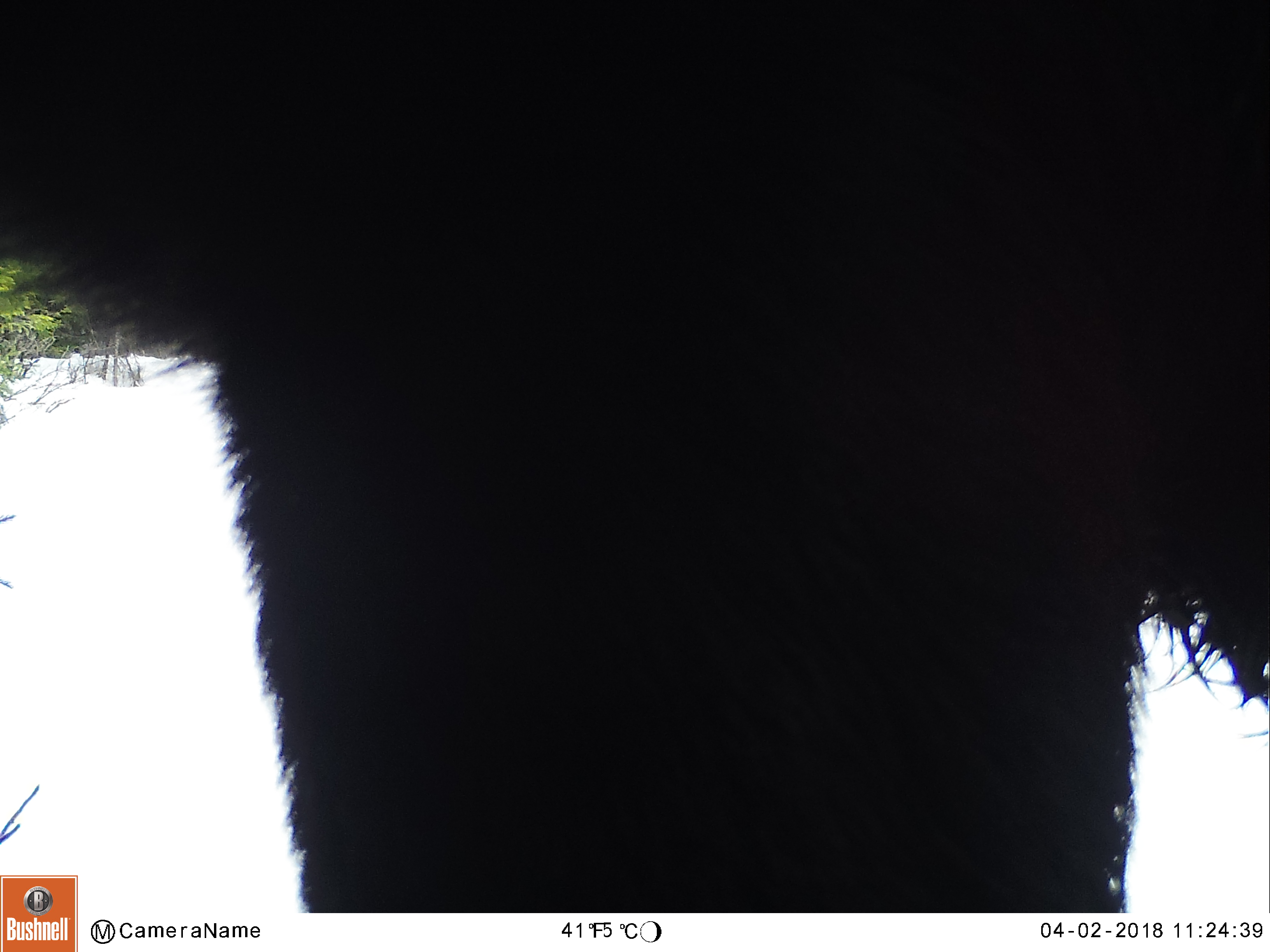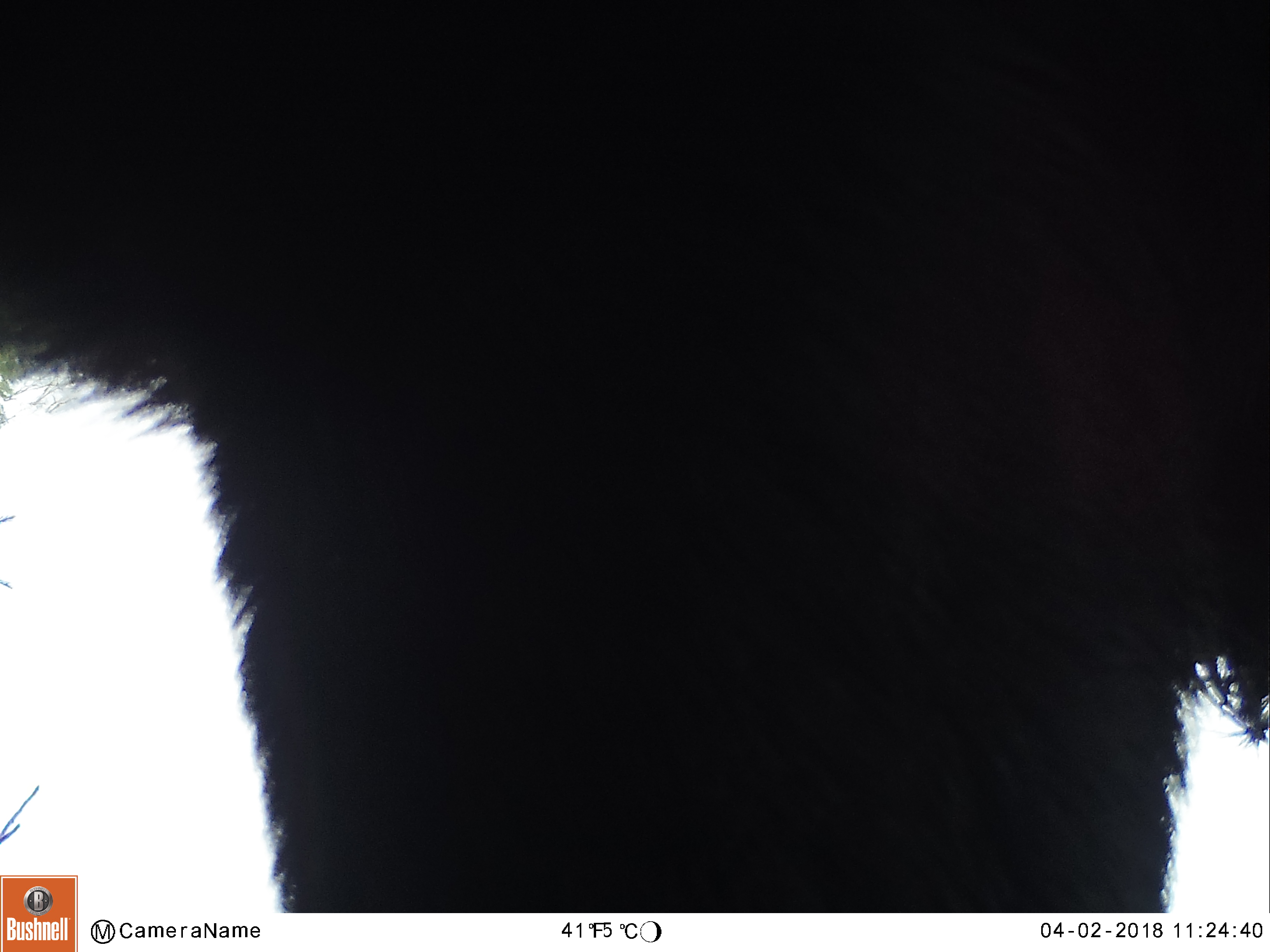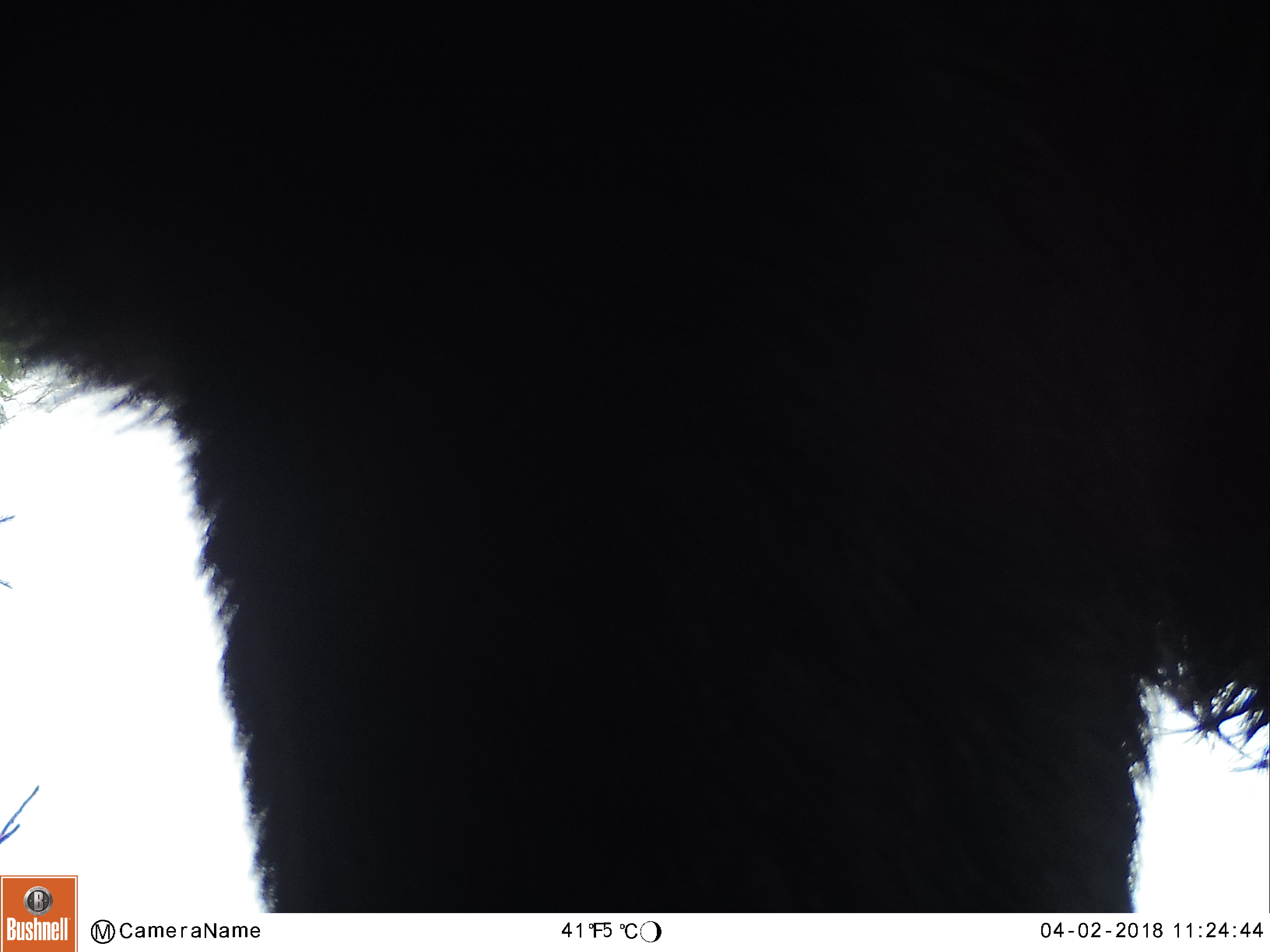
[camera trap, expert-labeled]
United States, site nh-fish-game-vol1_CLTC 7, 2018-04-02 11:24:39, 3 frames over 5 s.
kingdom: Animalia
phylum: Chordata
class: Mammalia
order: Artiodactyla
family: Cervidae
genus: Alces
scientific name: Alces alces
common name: moose